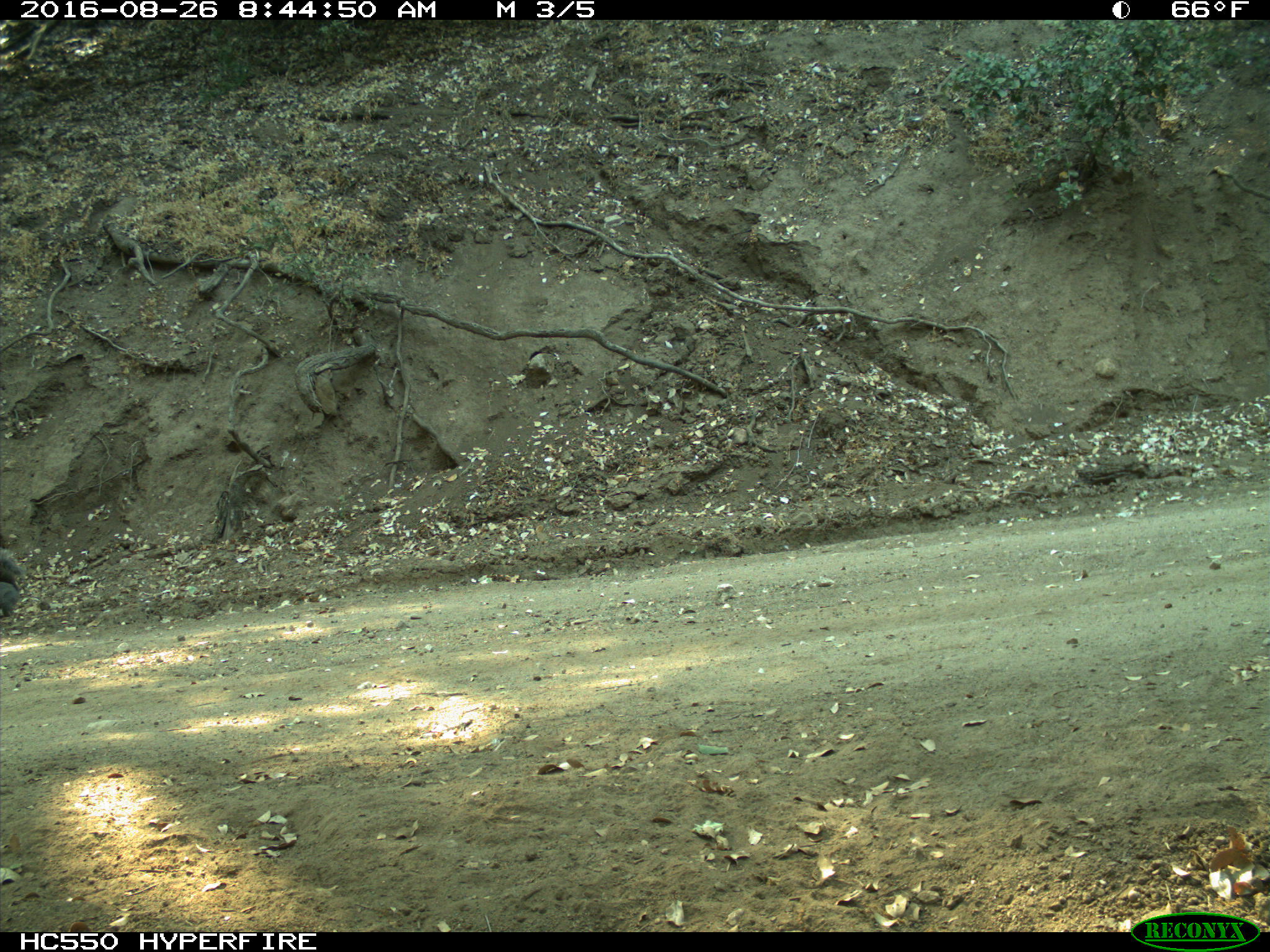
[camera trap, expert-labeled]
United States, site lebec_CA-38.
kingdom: Animalia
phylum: Chordata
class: Mammalia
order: Rodentia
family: Sciuridae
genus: Sciurus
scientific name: Sciurus carolinensis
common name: eastern gray squirrel